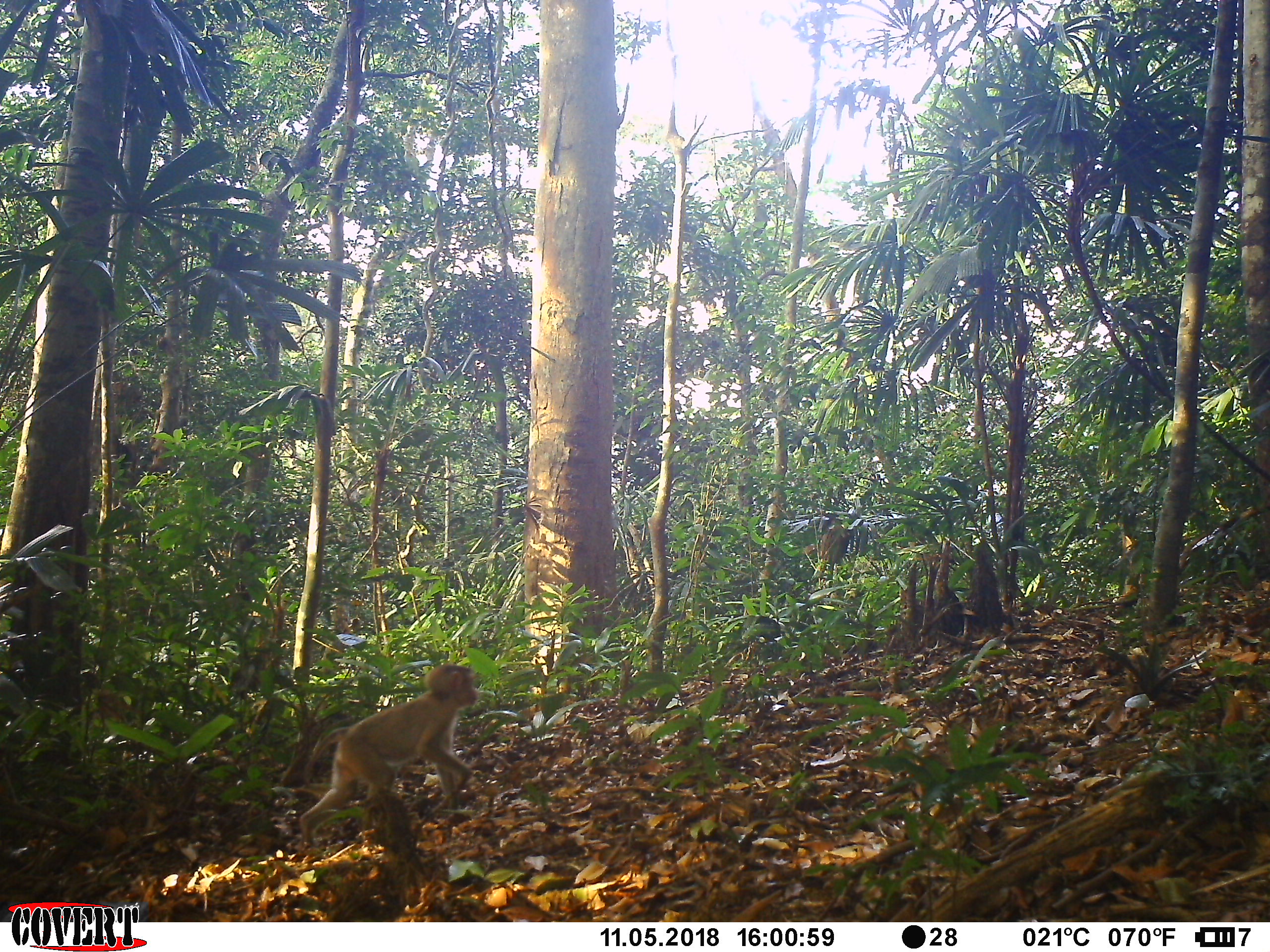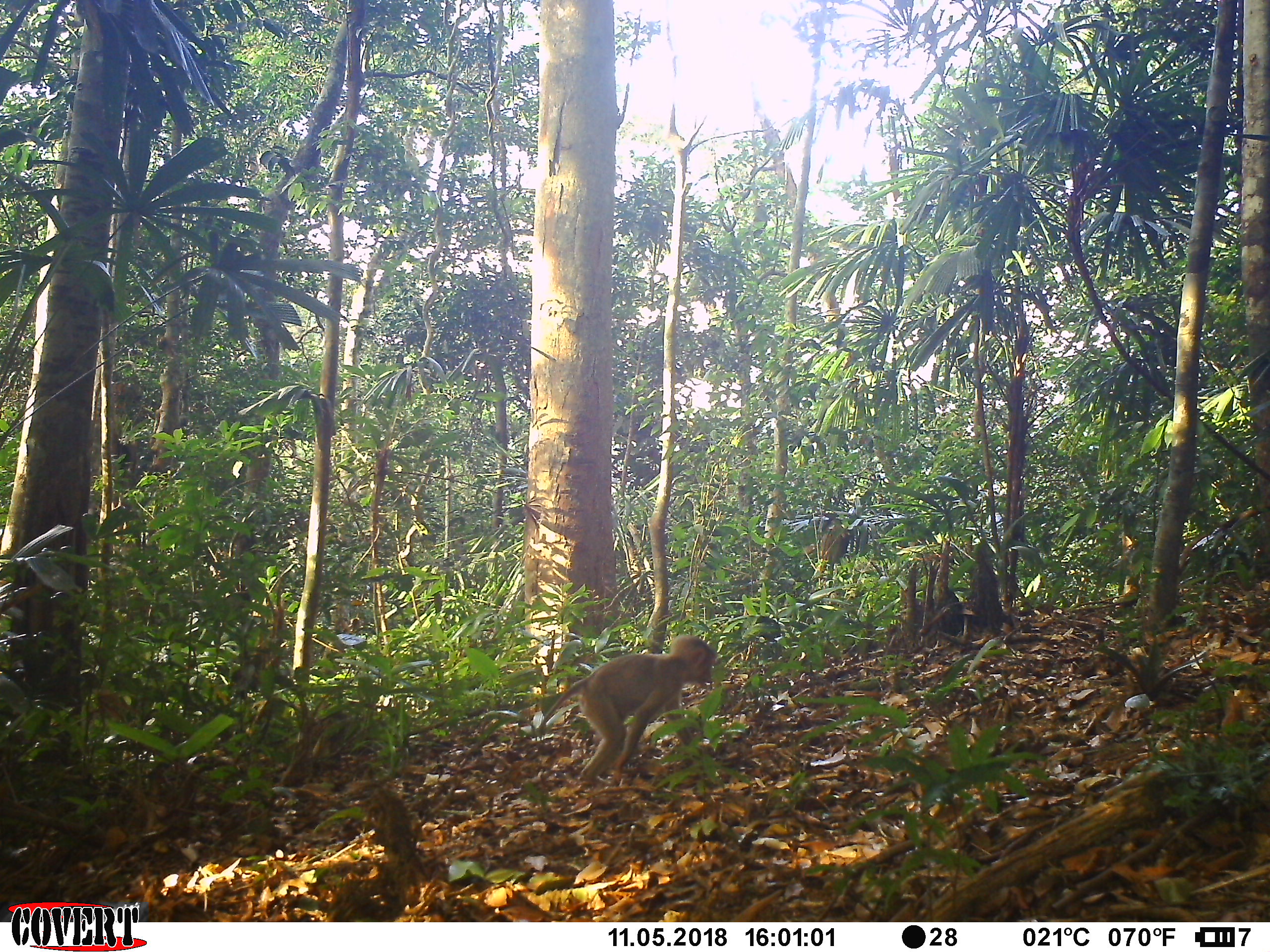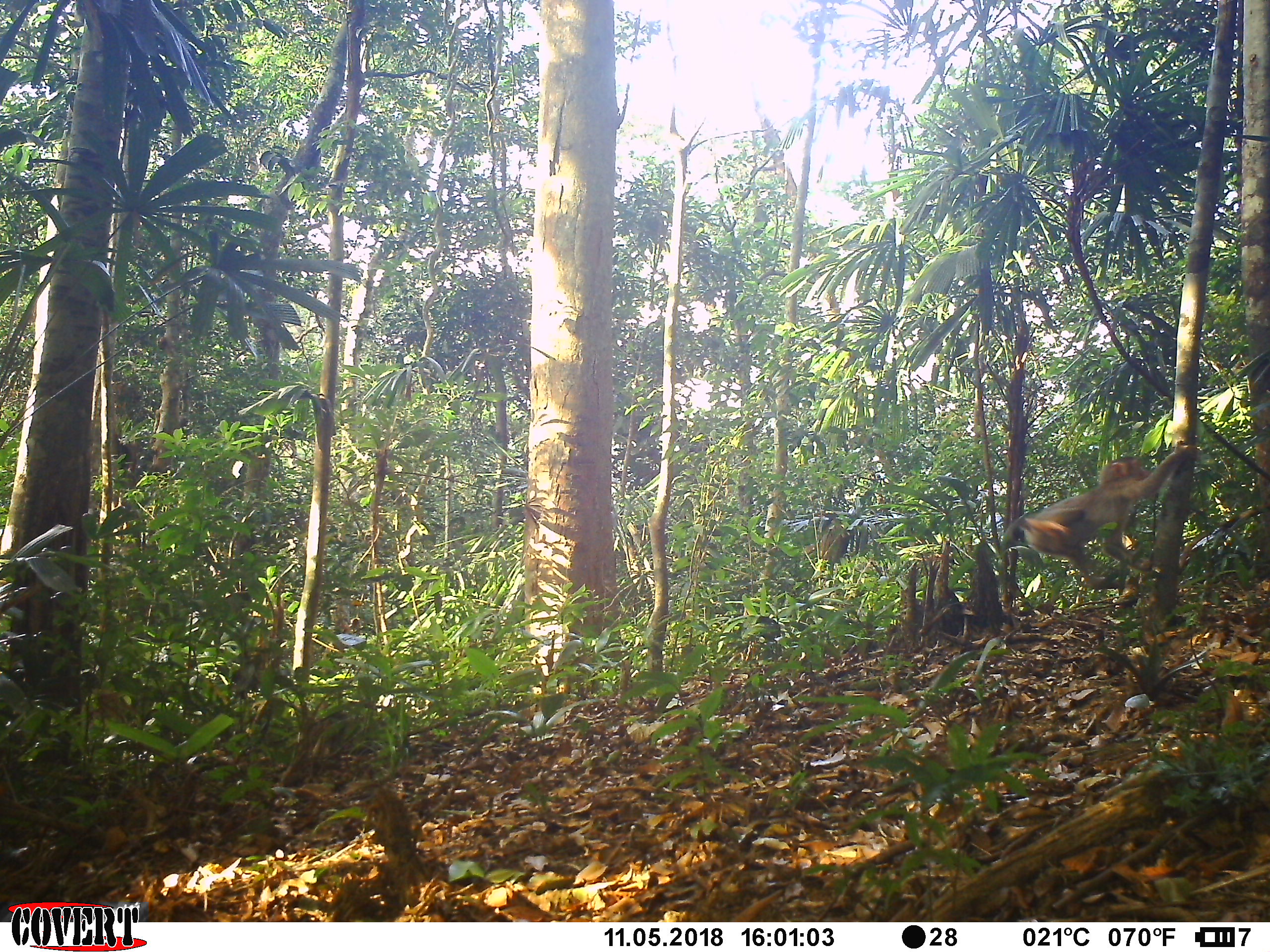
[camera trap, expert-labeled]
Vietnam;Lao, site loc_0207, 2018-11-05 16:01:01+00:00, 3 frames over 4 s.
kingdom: Animalia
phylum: Chordata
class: Mammalia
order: Primates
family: Cercopithecidae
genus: Macaca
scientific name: Macaca nemestrina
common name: pig-tailed macaque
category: pig tailed macaque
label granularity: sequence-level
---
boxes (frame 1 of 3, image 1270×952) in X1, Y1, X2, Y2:
pig tailed macaque: 297, 662, 479, 850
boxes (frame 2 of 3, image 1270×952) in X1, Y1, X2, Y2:
pig tailed macaque: 535, 634, 718, 790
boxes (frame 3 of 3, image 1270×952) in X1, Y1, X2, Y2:
pig tailed macaque: 1000, 438, 1195, 632